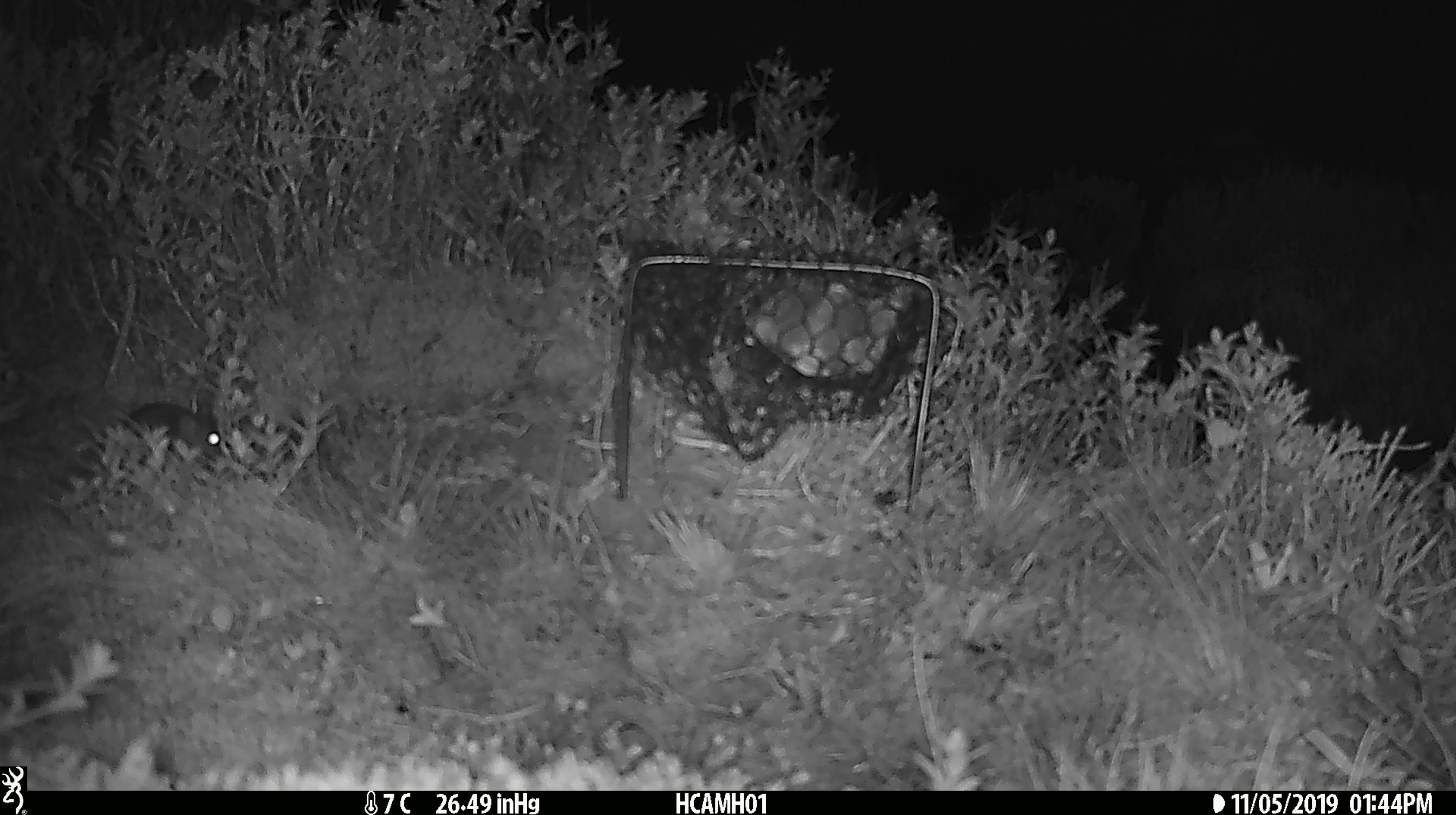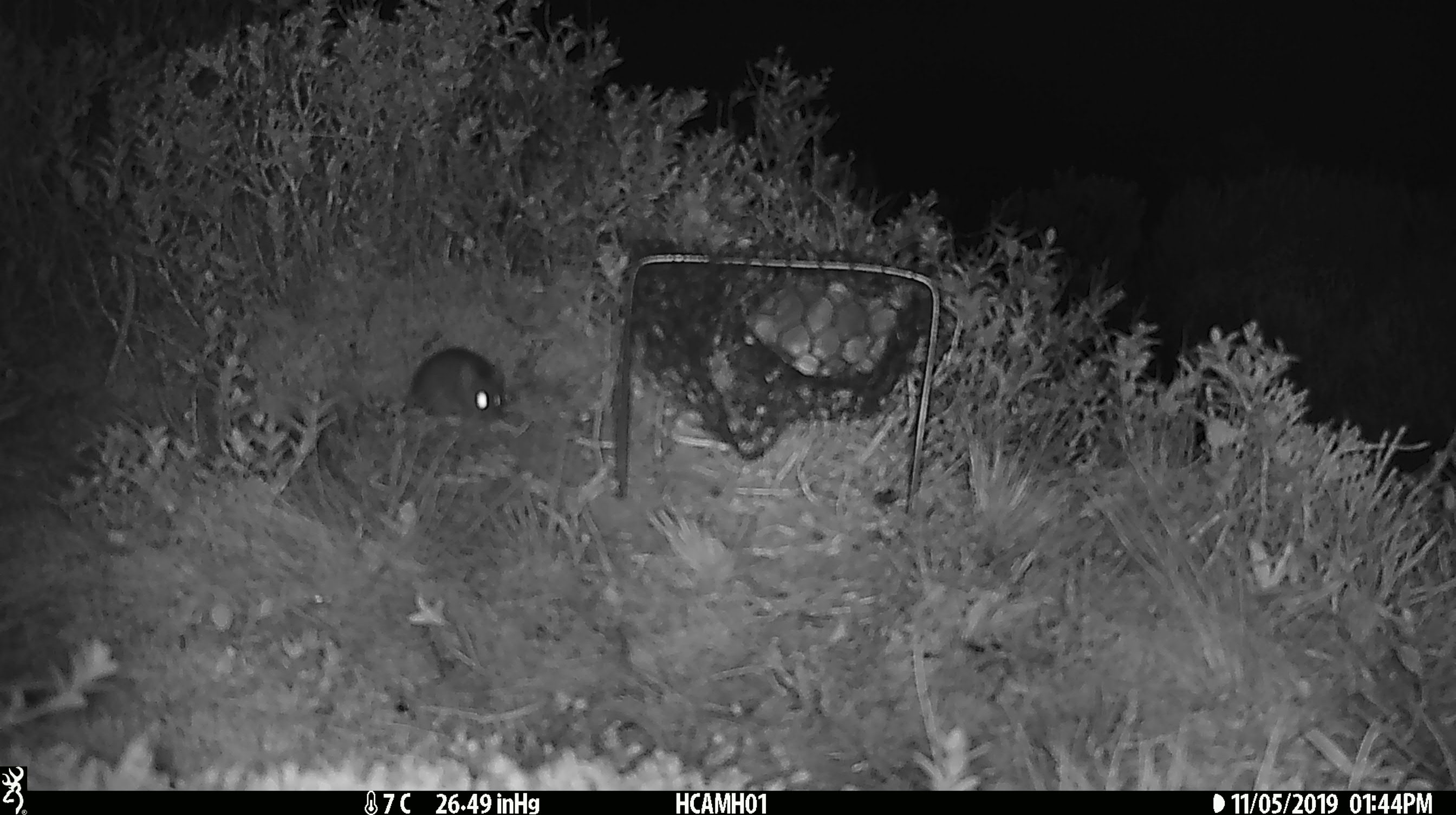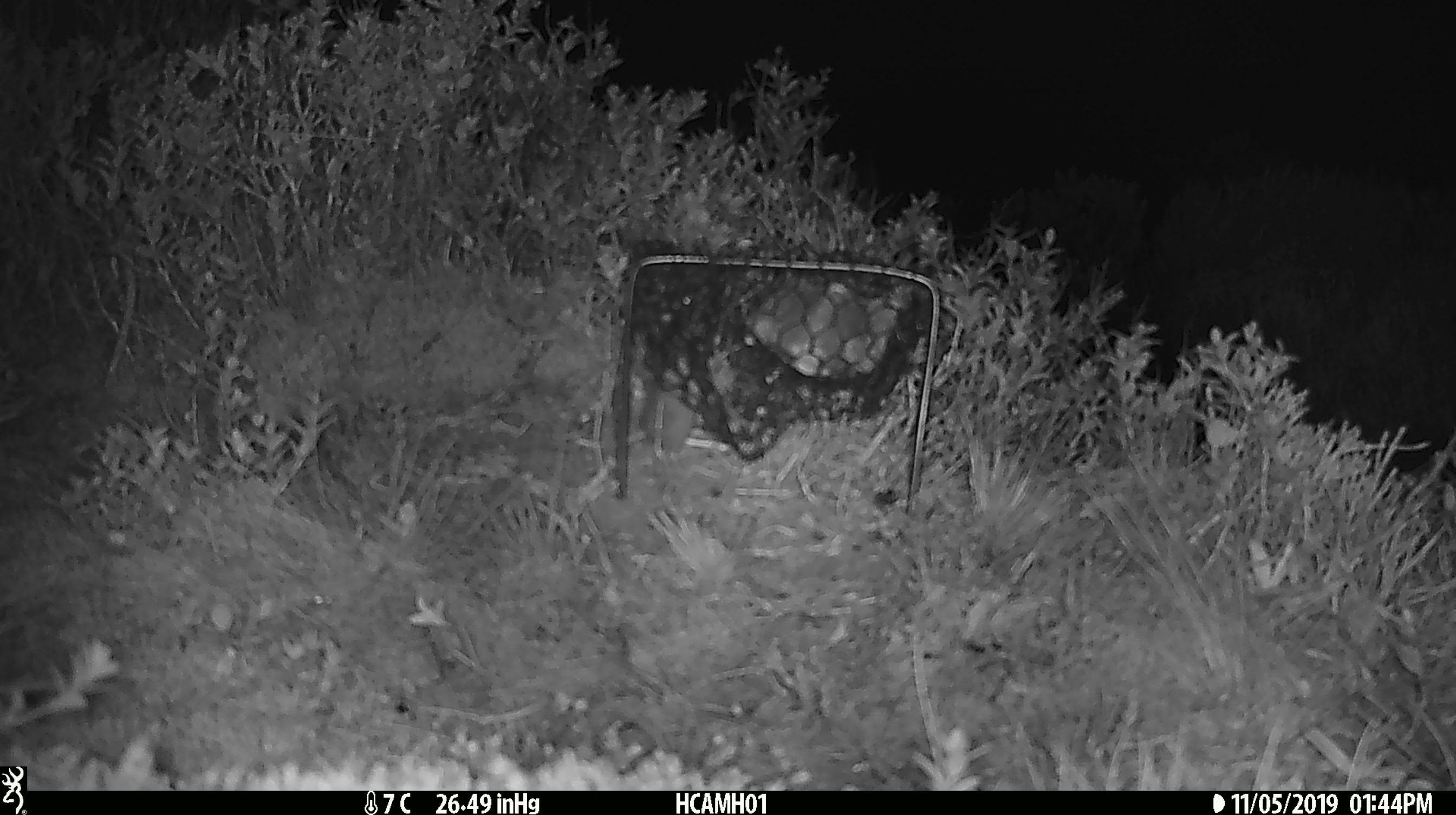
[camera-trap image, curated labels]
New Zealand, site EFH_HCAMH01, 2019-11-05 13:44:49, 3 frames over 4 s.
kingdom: Animalia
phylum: Chordata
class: Mammalia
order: Rodentia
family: Muridae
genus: Mus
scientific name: Mus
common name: mouse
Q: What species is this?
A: Mouse (Mus).